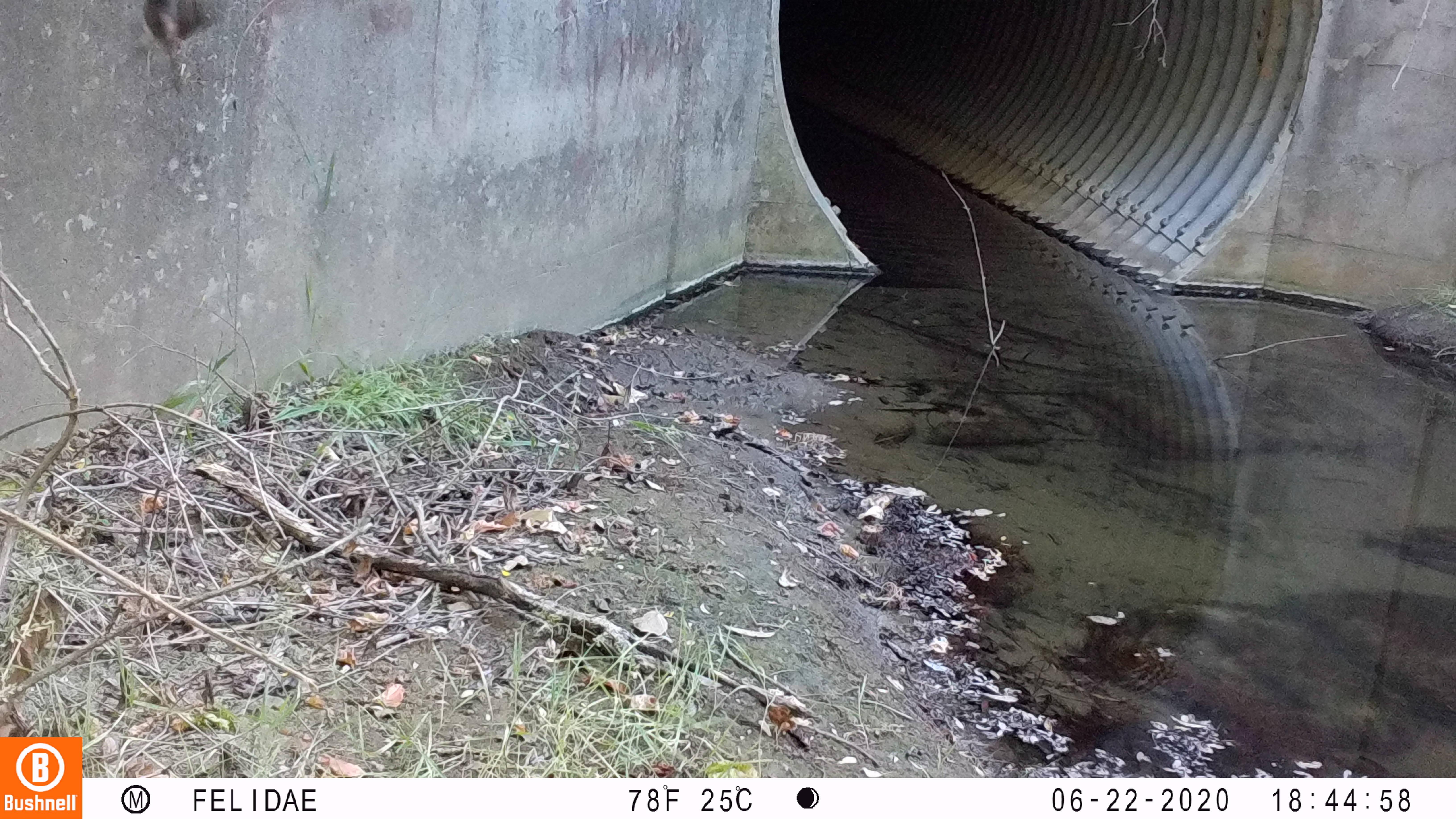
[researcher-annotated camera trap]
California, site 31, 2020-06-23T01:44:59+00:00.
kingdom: Animalia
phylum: Chordata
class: Aves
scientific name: Aves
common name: bird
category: unknown bird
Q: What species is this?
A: Unknown bird (bird) (Aves).